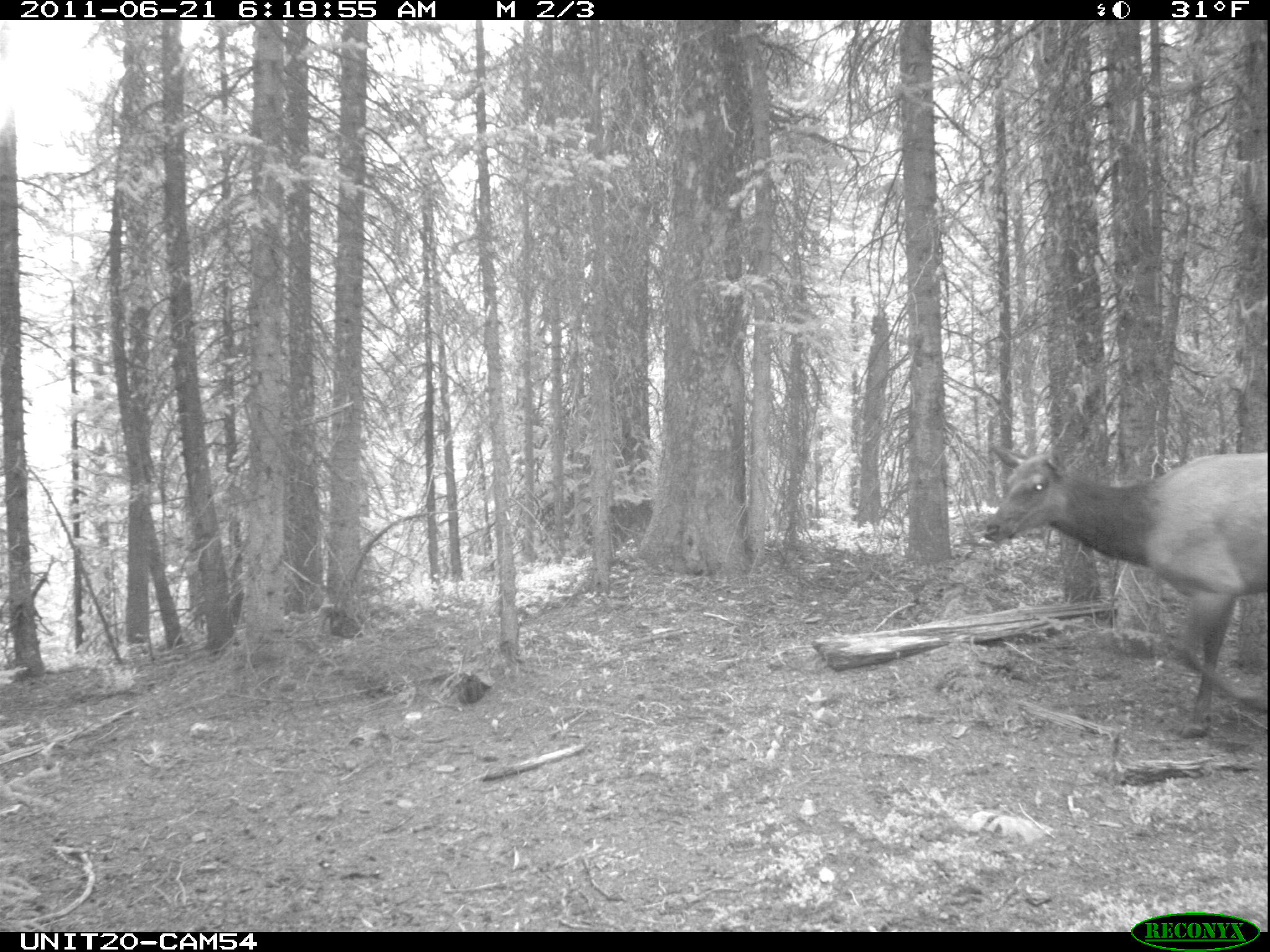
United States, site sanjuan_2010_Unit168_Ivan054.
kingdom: Animalia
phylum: Chordata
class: Mammalia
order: Artiodactyla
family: Cervidae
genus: Cervus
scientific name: Cervus elaphus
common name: red deer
Cervus elaphus (red deer).